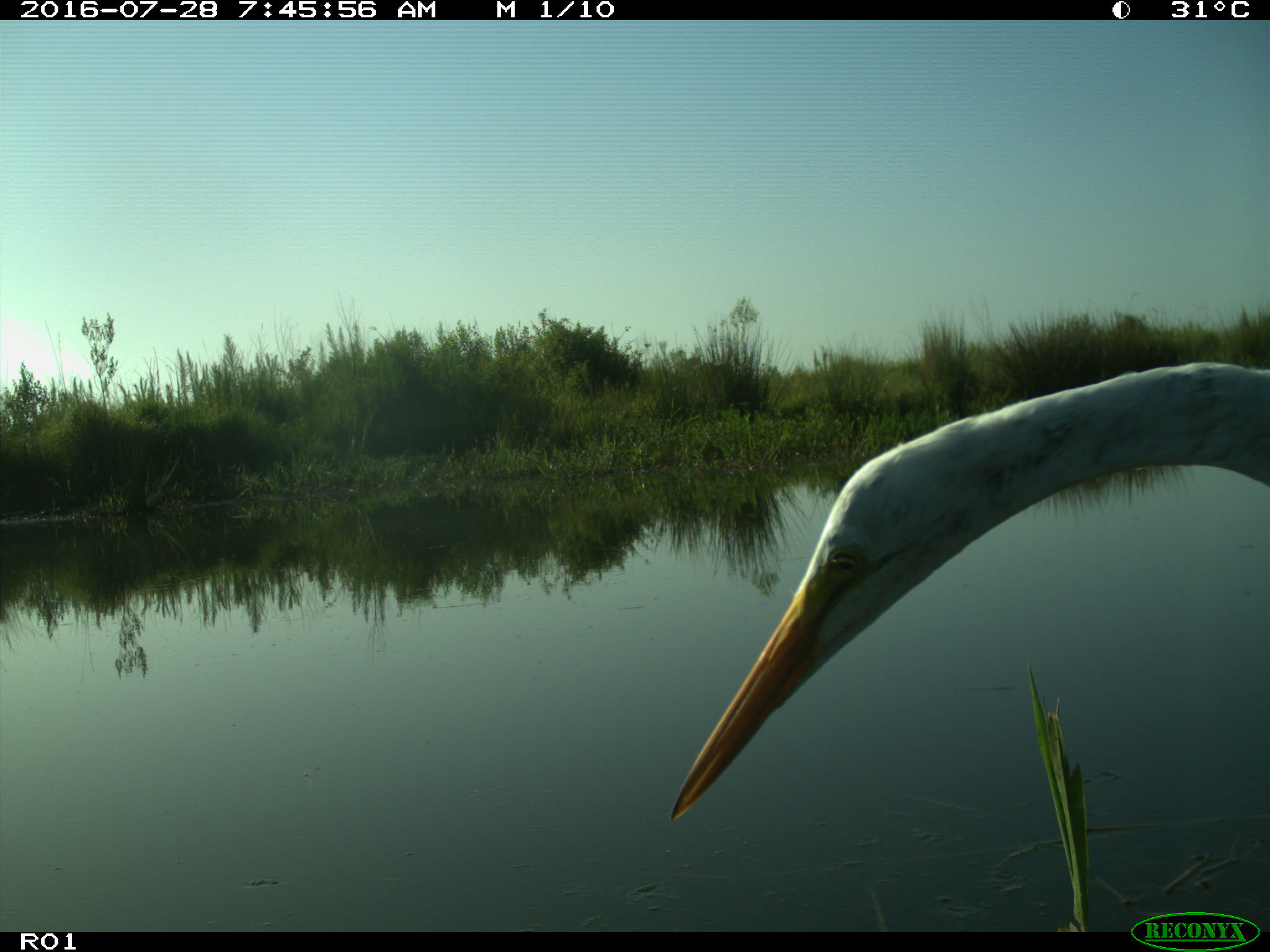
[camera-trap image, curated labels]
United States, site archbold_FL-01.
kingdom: Animalia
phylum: Chordata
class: Mammalia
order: Artiodactyla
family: Bovidae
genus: Bos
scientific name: Bos taurus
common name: domestic cow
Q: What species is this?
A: Bos taurus (domestic cow).